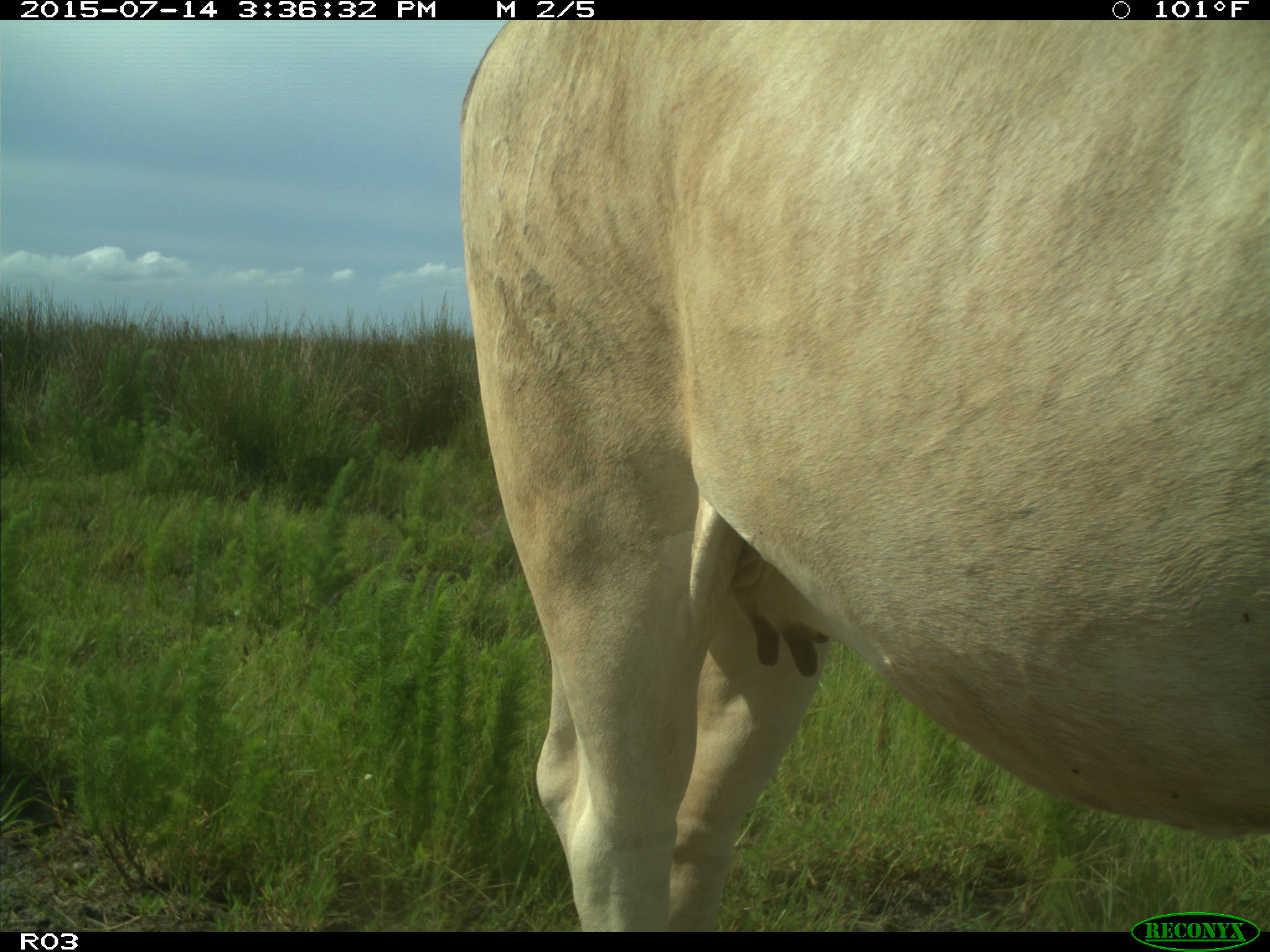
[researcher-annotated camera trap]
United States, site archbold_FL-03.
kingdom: Animalia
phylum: Chordata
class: Mammalia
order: Artiodactyla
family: Bovidae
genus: Bos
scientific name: Bos taurus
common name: domestic cow